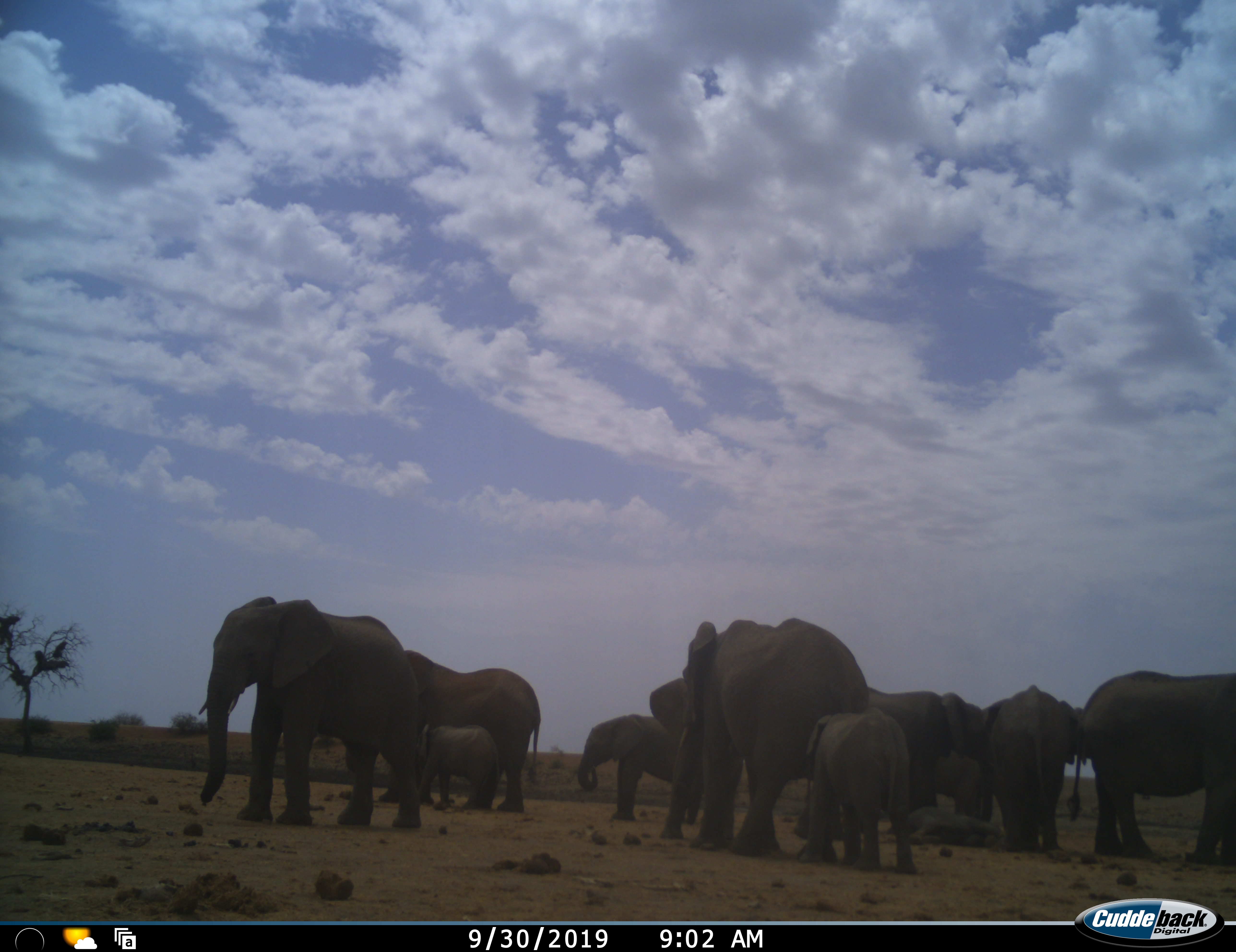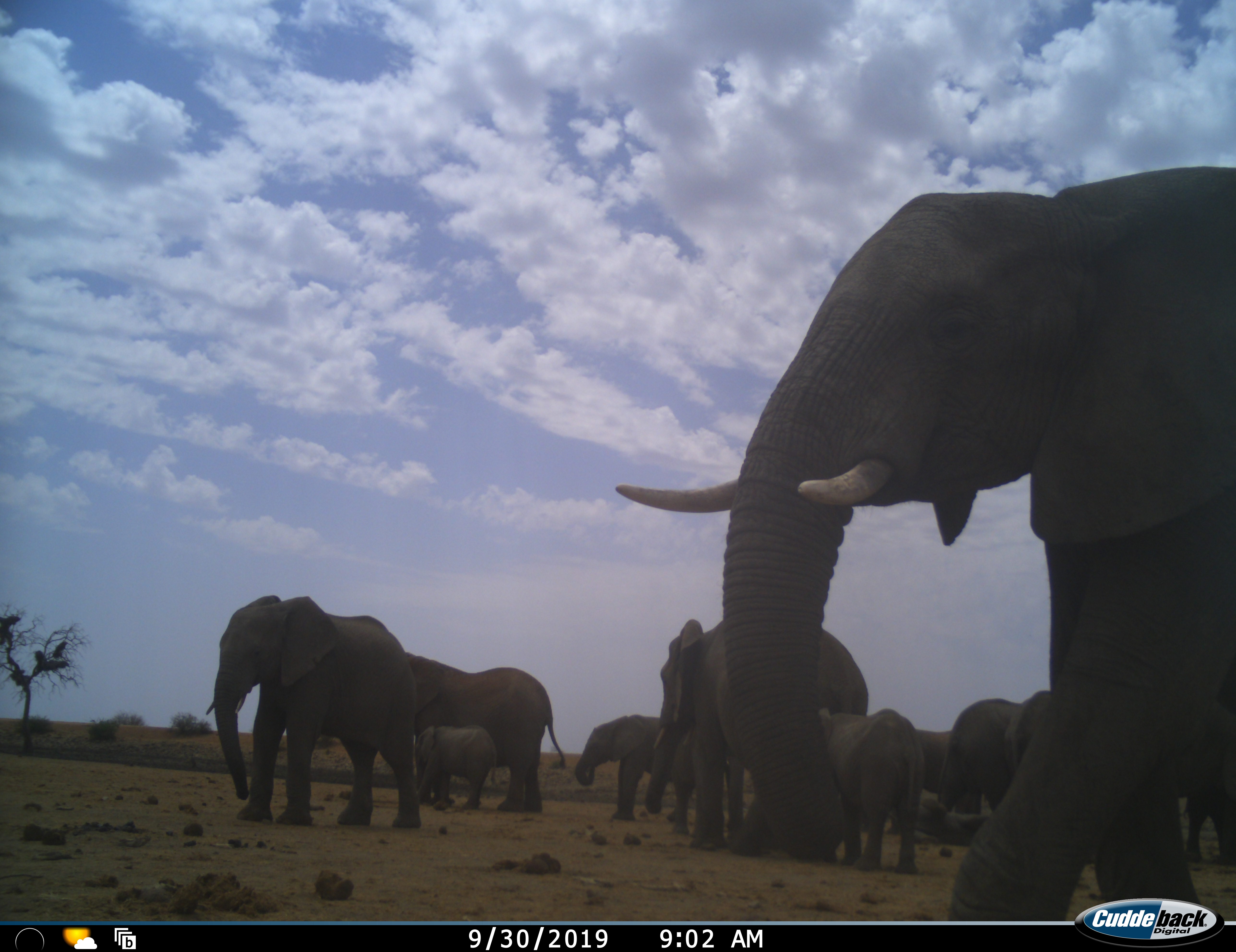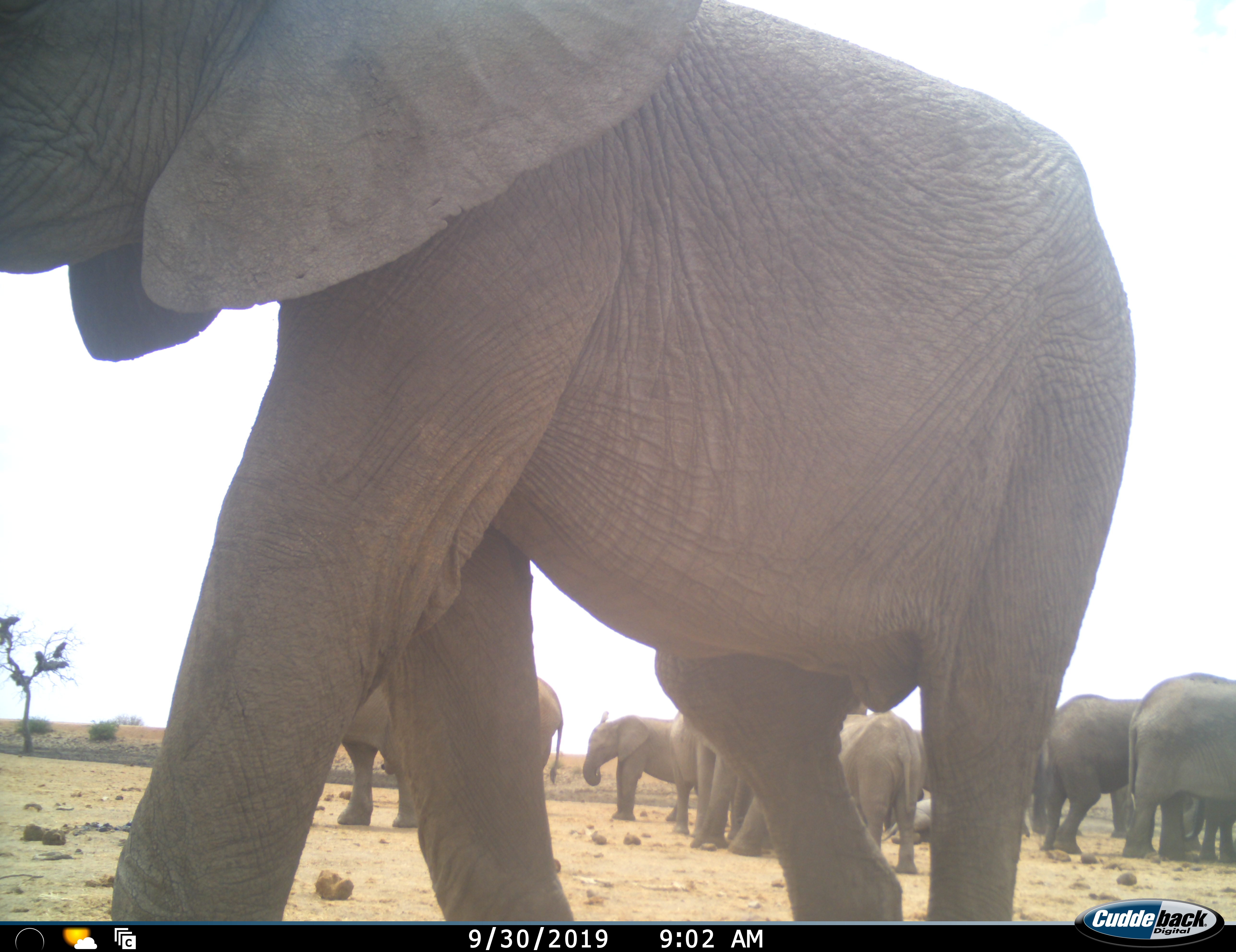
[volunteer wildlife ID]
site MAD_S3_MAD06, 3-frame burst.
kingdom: Animalia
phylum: Chordata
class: Mammalia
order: Proboscidea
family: Elephantidae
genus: Loxodonta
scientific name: Loxodonta africana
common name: african bush elephant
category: elephant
Elephant (african bush elephant) (Loxodonta africana), count 11-50. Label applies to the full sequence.